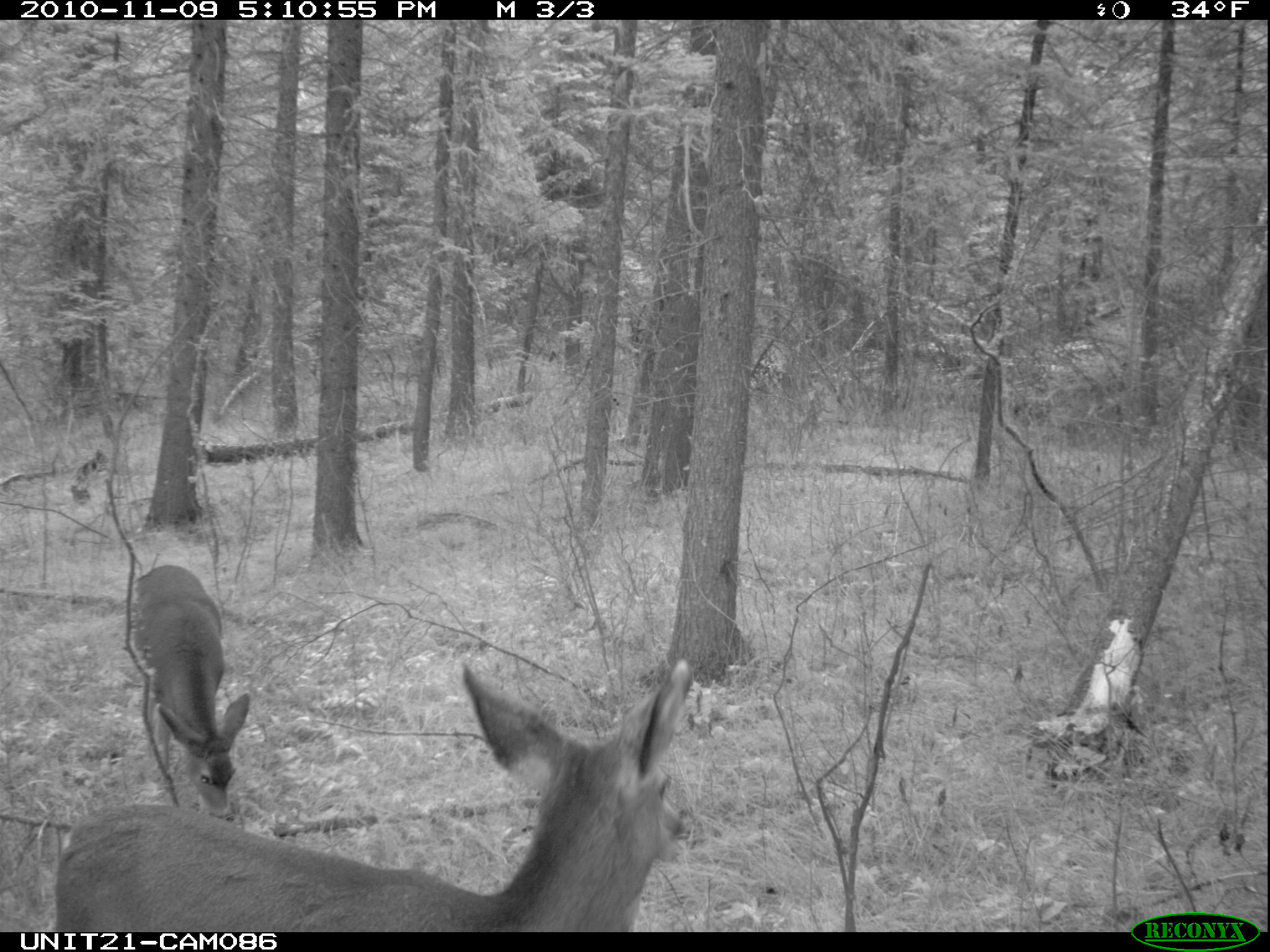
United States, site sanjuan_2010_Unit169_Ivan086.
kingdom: Animalia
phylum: Chordata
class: Mammalia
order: Artiodactyla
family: Cervidae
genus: Odocoileus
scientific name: Odocoileus hemionus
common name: mule deer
Odocoileus hemionus (mule deer).